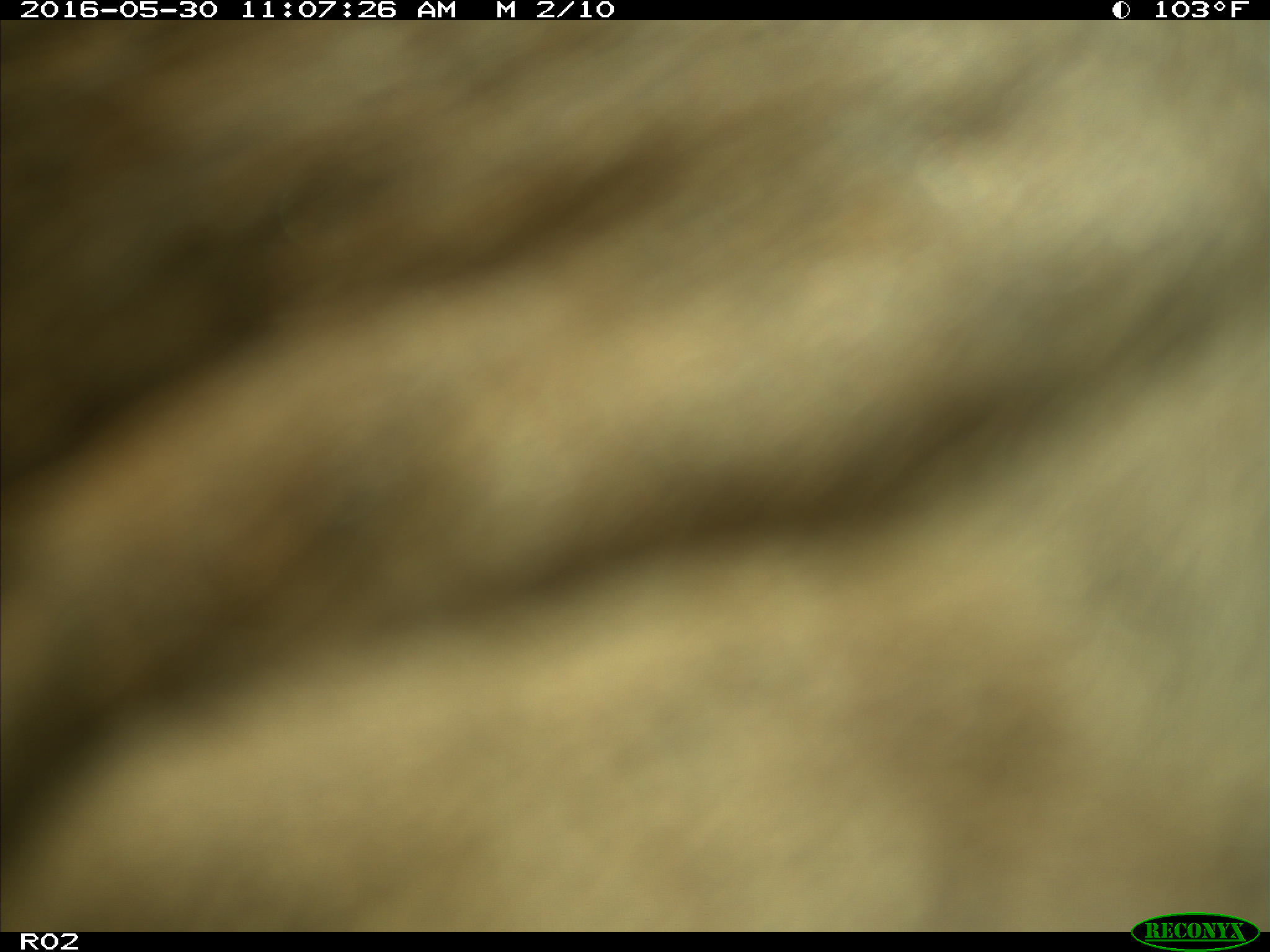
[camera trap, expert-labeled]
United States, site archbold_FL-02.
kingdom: Animalia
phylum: Chordata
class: Mammalia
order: Artiodactyla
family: Bovidae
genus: Bos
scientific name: Bos taurus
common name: domestic cow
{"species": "Bos taurus (domestic cow)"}